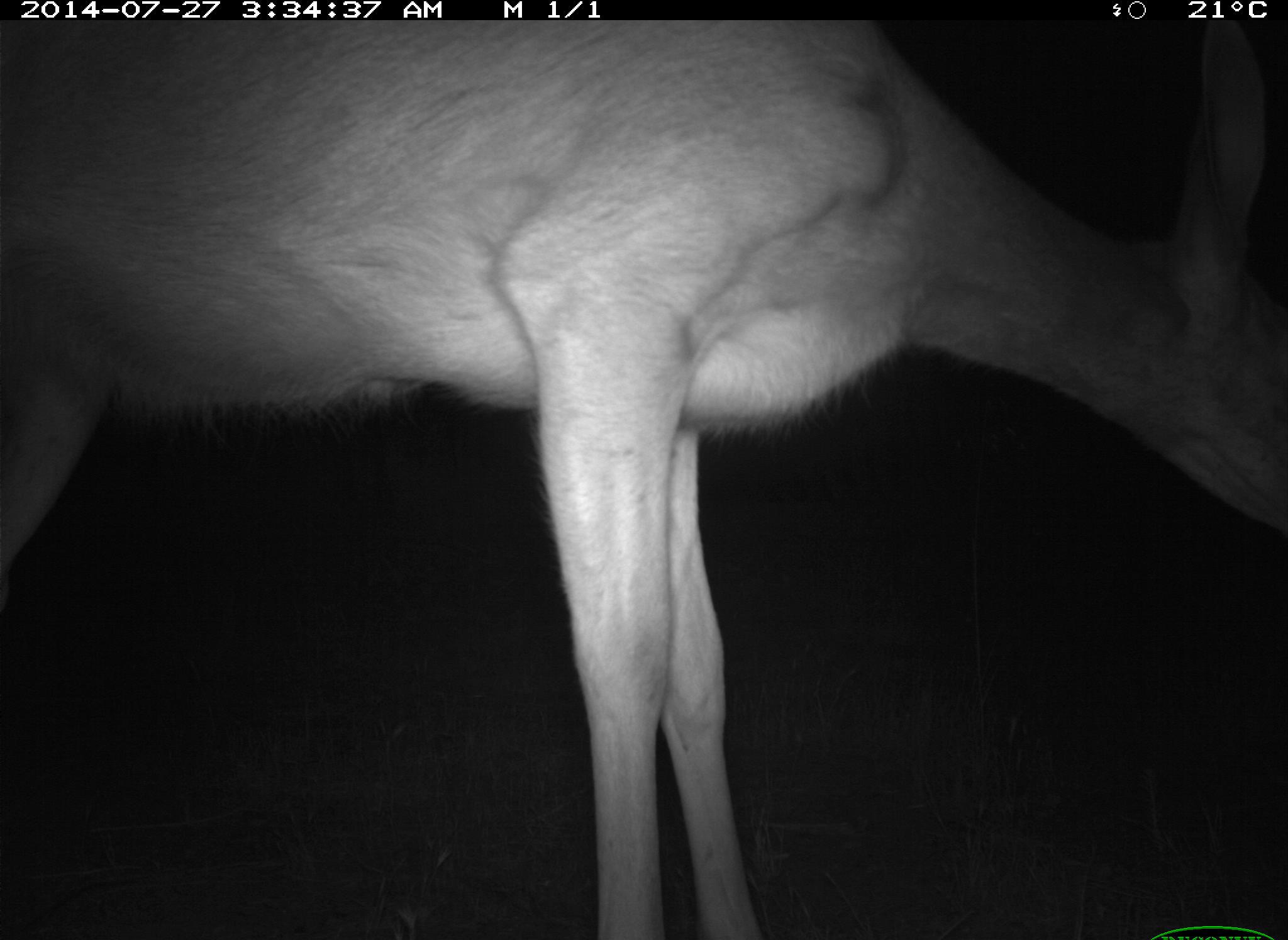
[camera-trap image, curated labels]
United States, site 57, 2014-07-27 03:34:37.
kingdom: Animalia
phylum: Chordata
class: Mammalia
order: Artiodactyla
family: Cervidae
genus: Odocoileus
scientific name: Odocoileus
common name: deer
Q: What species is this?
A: Deer (Odocoileus).